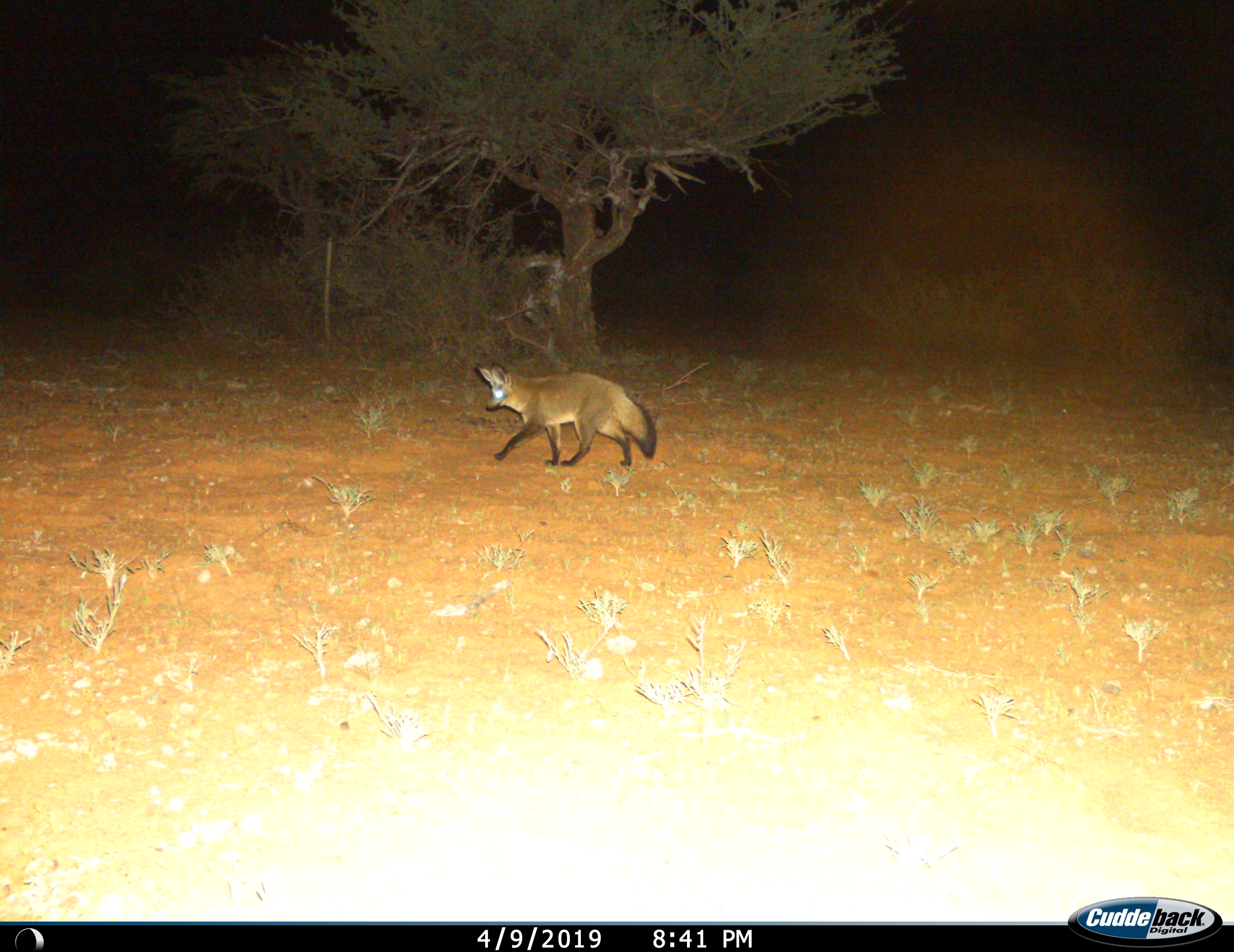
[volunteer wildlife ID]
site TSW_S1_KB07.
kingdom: Animalia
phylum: Chordata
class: Mammalia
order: Carnivora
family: Canidae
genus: Otocyon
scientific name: Otocyon megalotis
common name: bat-eared fox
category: foxbateared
Foxbateared (bat-eared fox) (Otocyon megalotis), count 1. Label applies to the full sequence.